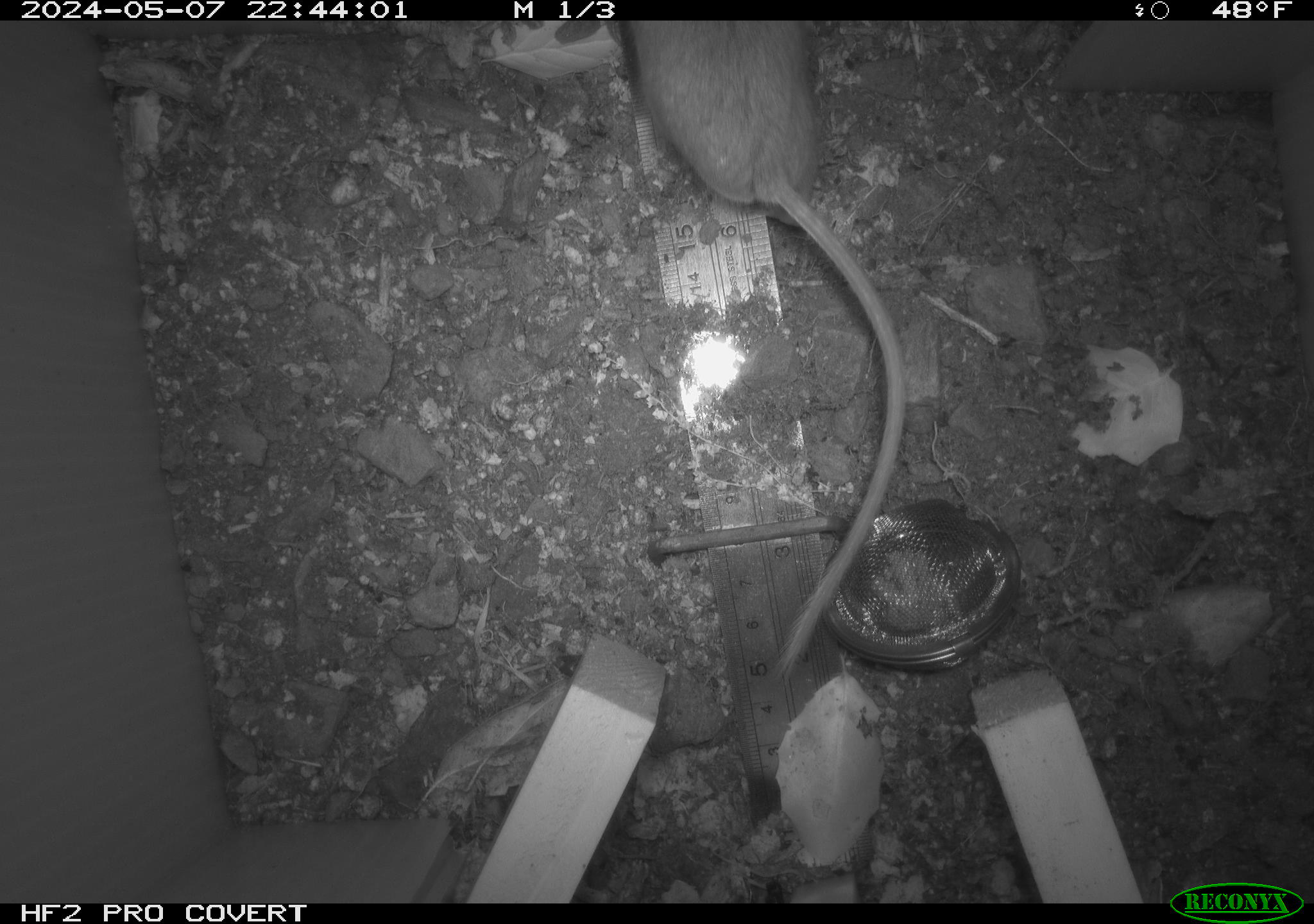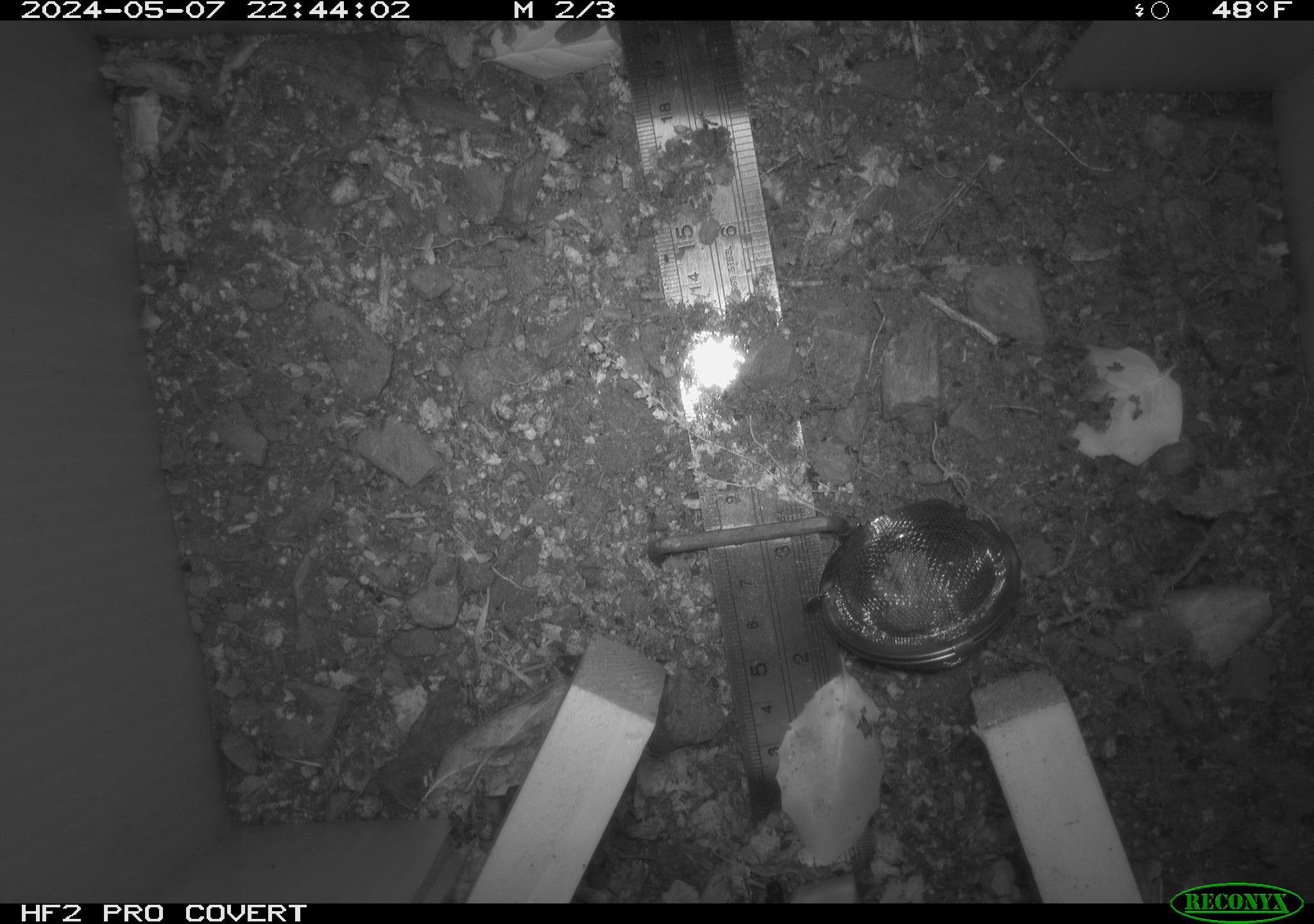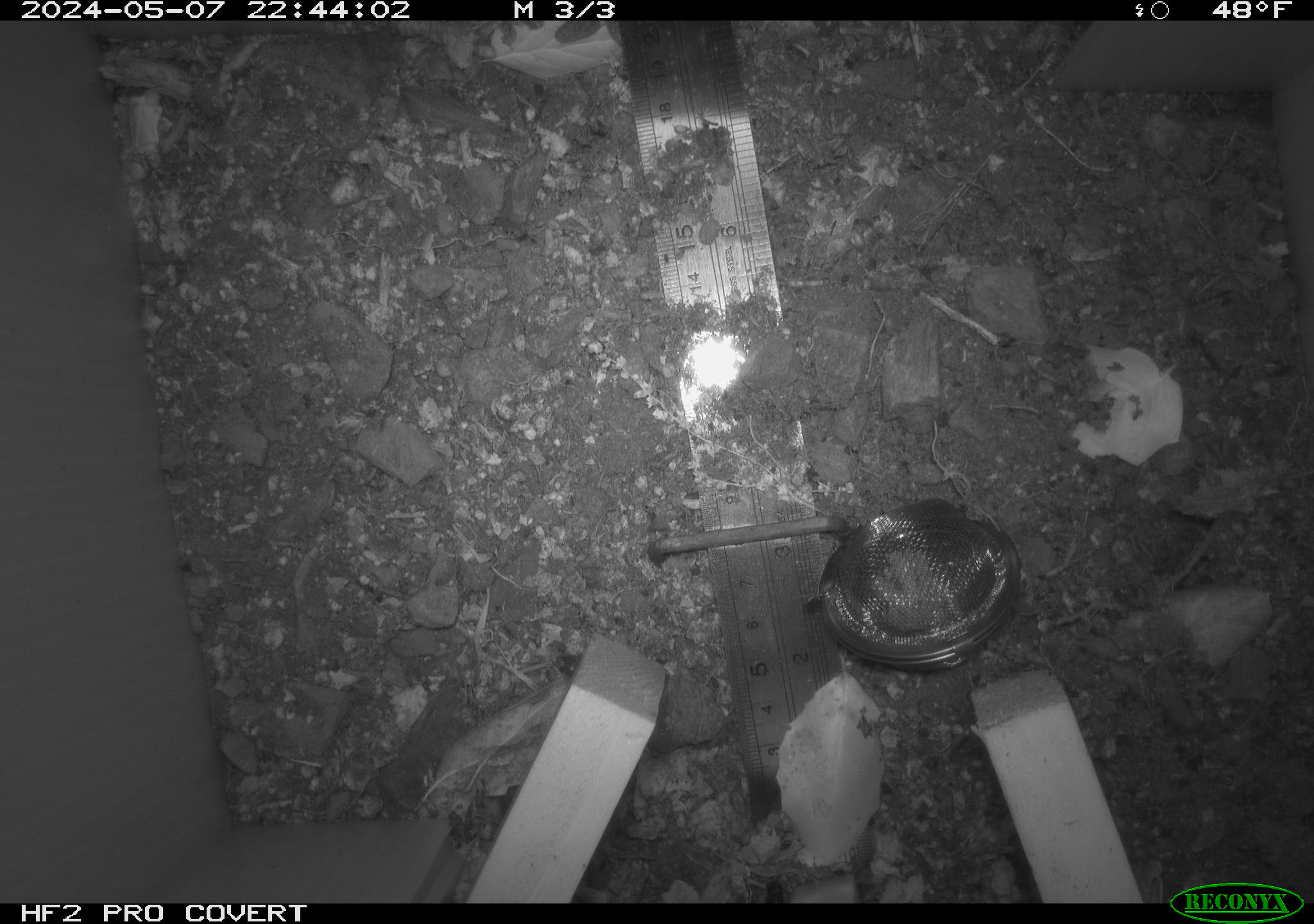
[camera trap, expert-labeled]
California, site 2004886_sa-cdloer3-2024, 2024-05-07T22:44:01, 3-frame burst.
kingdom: Animalia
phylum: Chordata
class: Mammalia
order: Rodentia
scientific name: Rodentia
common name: mouse species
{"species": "mouse species (Rodentia)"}